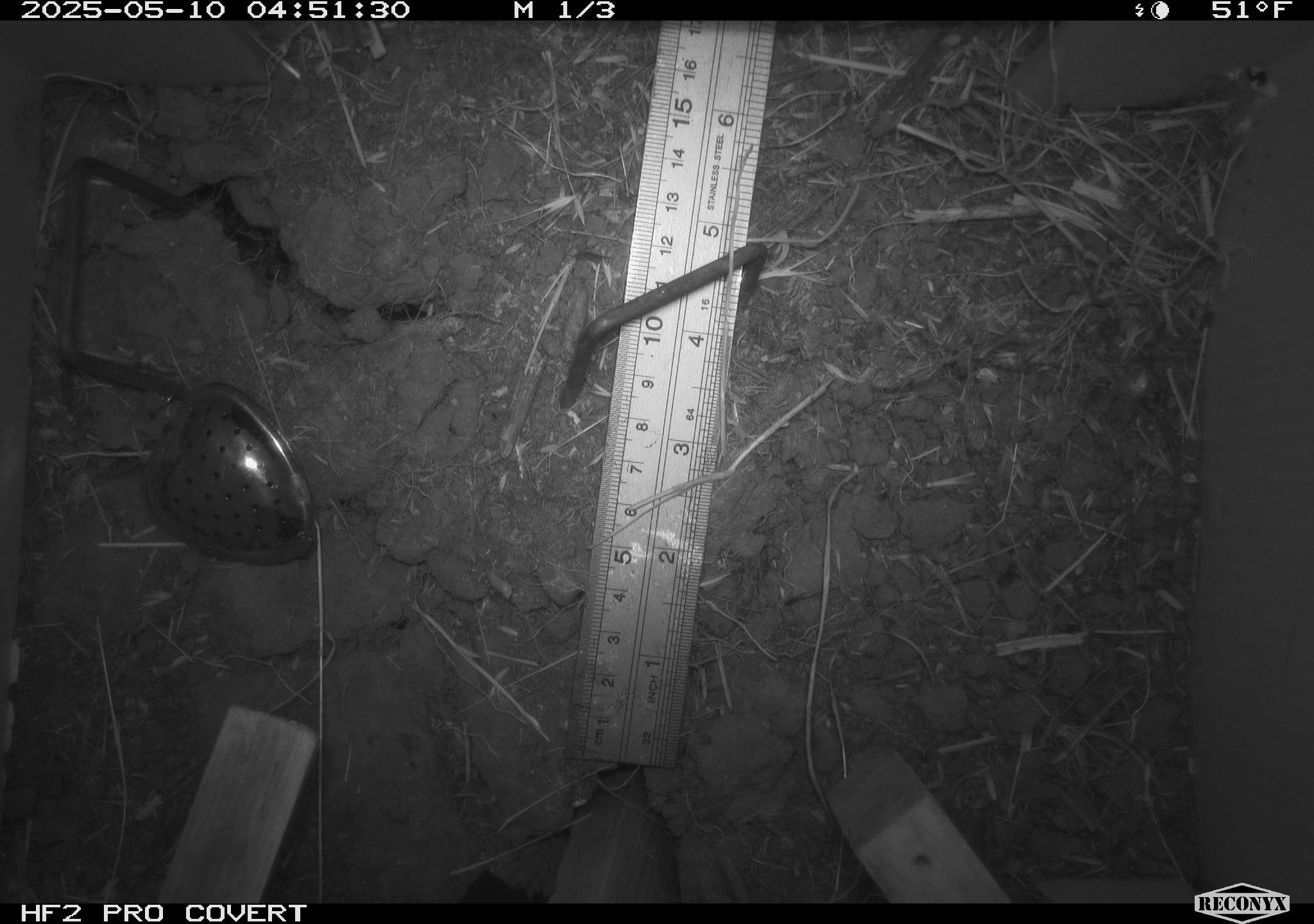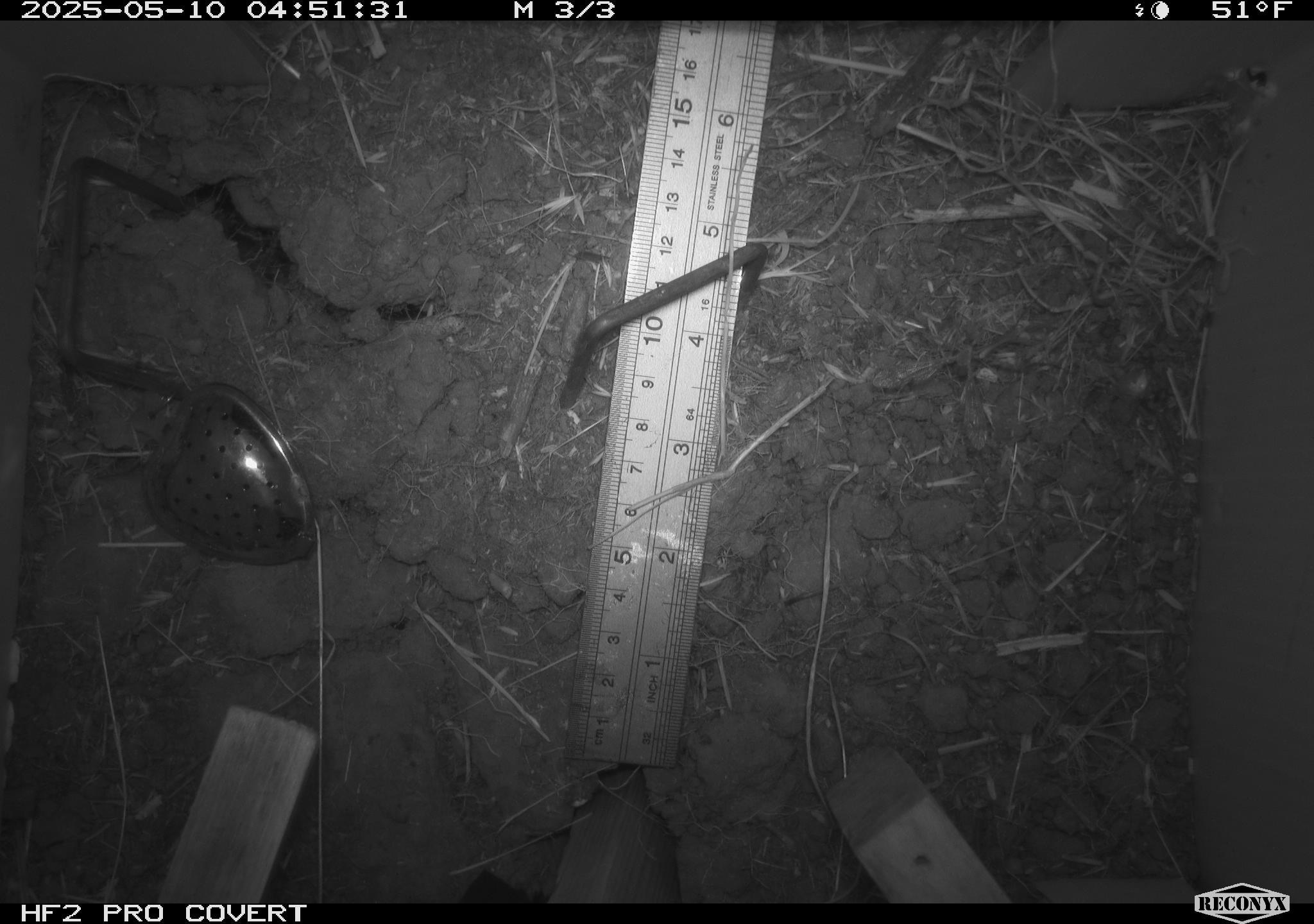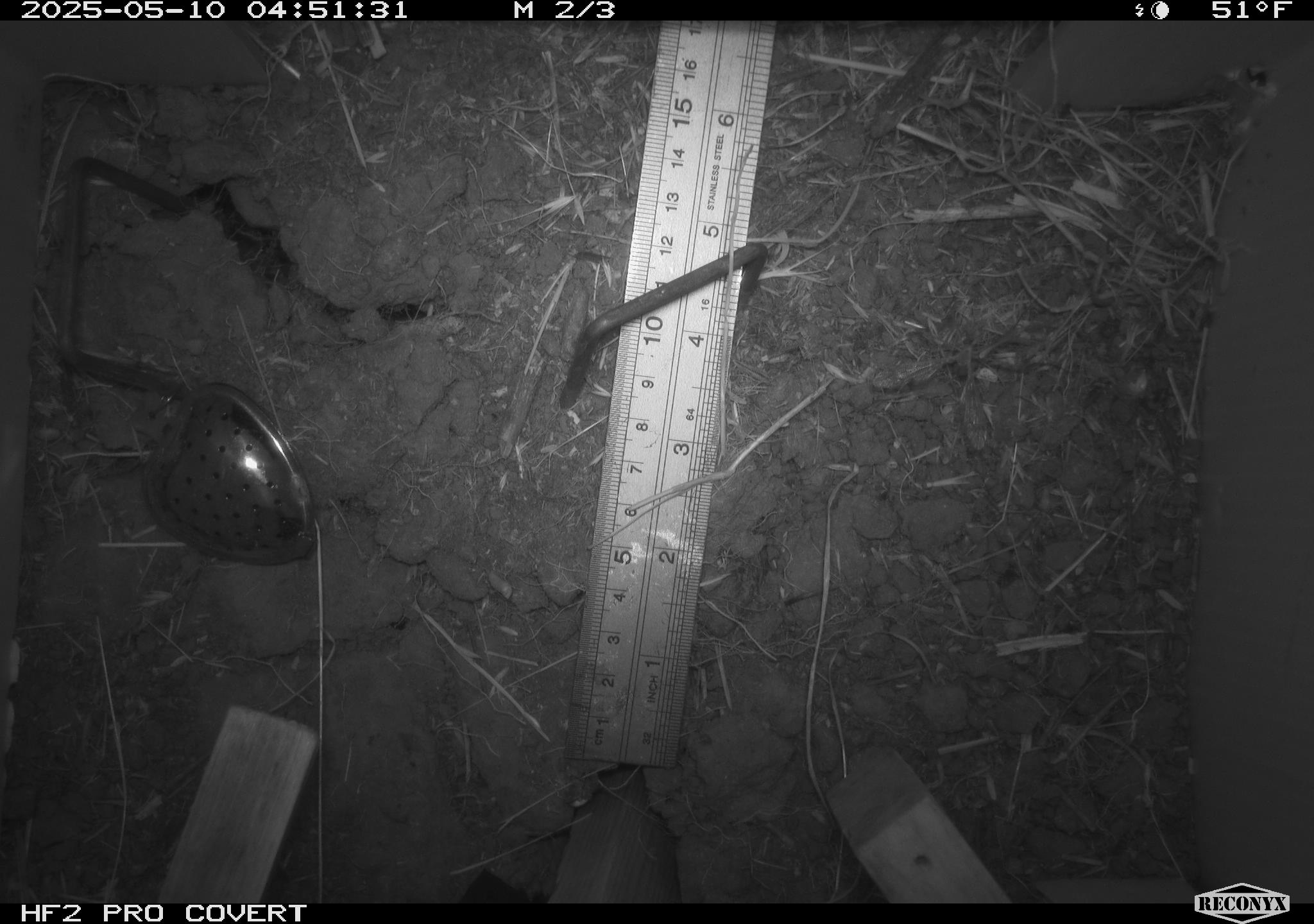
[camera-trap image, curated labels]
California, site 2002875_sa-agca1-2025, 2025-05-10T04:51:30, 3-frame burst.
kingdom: Animalia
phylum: Chordata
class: Mammalia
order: Rodentia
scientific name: Rodentia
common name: rodent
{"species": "rodent (Rodentia)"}